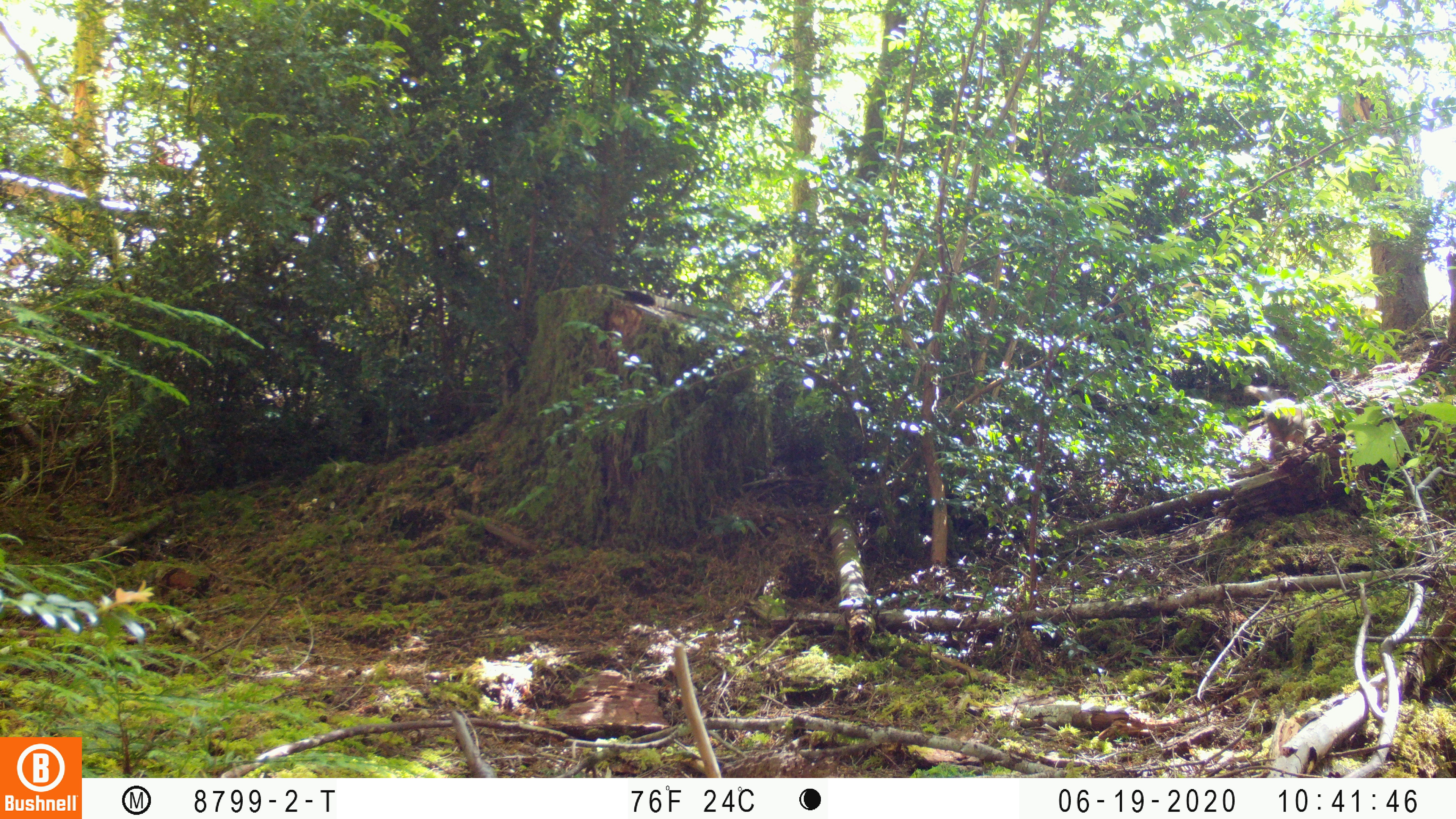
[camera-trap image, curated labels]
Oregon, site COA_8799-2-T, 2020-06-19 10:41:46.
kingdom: Animalia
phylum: Chordata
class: Mammalia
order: Rodentia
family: Sciuridae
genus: Tamiasciurus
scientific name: Tamiasciurus douglasii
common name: douglas squirrel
Douglas squirrel (Tamiasciurus douglasii).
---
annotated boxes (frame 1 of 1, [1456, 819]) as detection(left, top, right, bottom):
douglas squirrel: detection(1258, 394, 1354, 468)